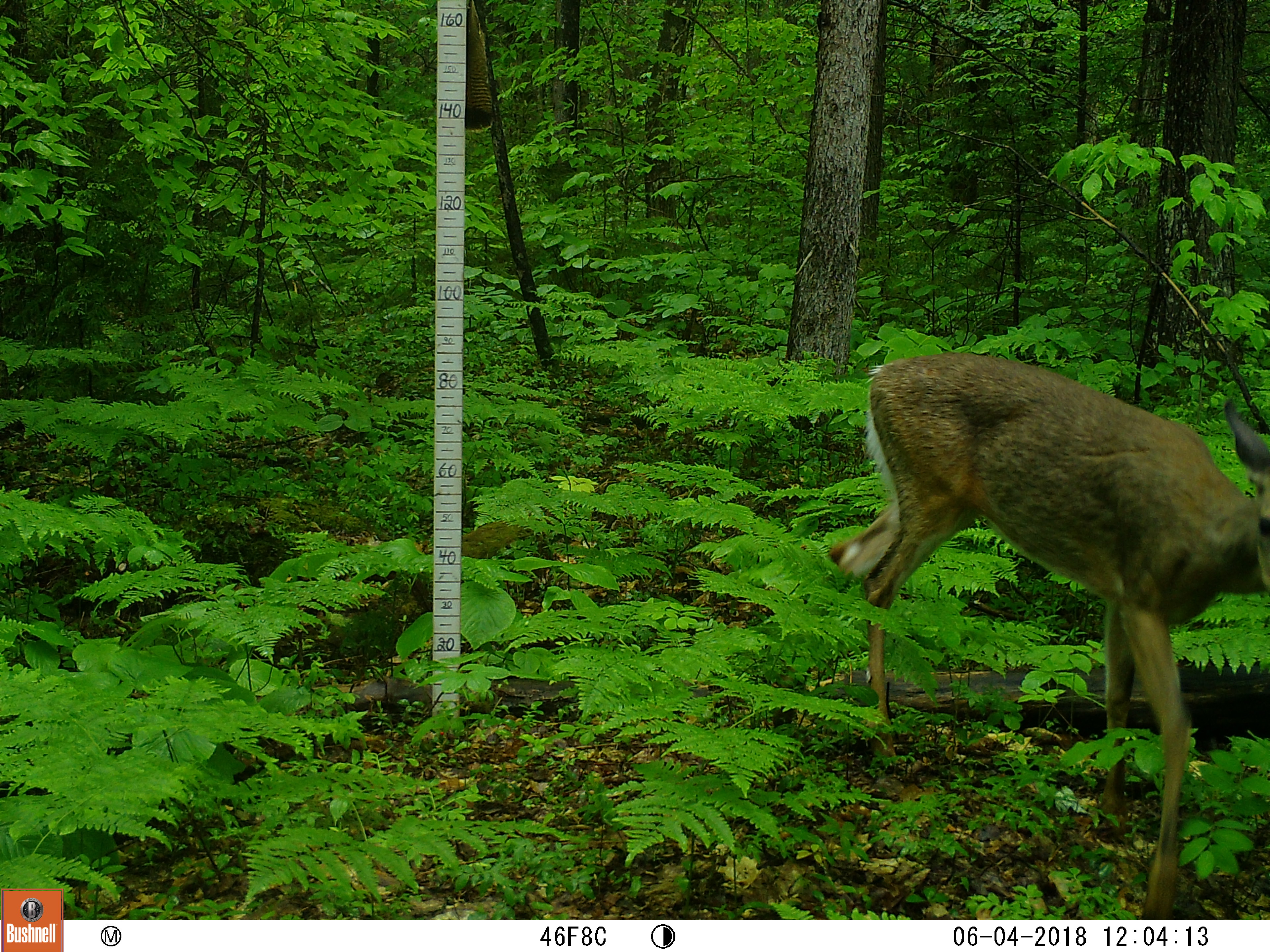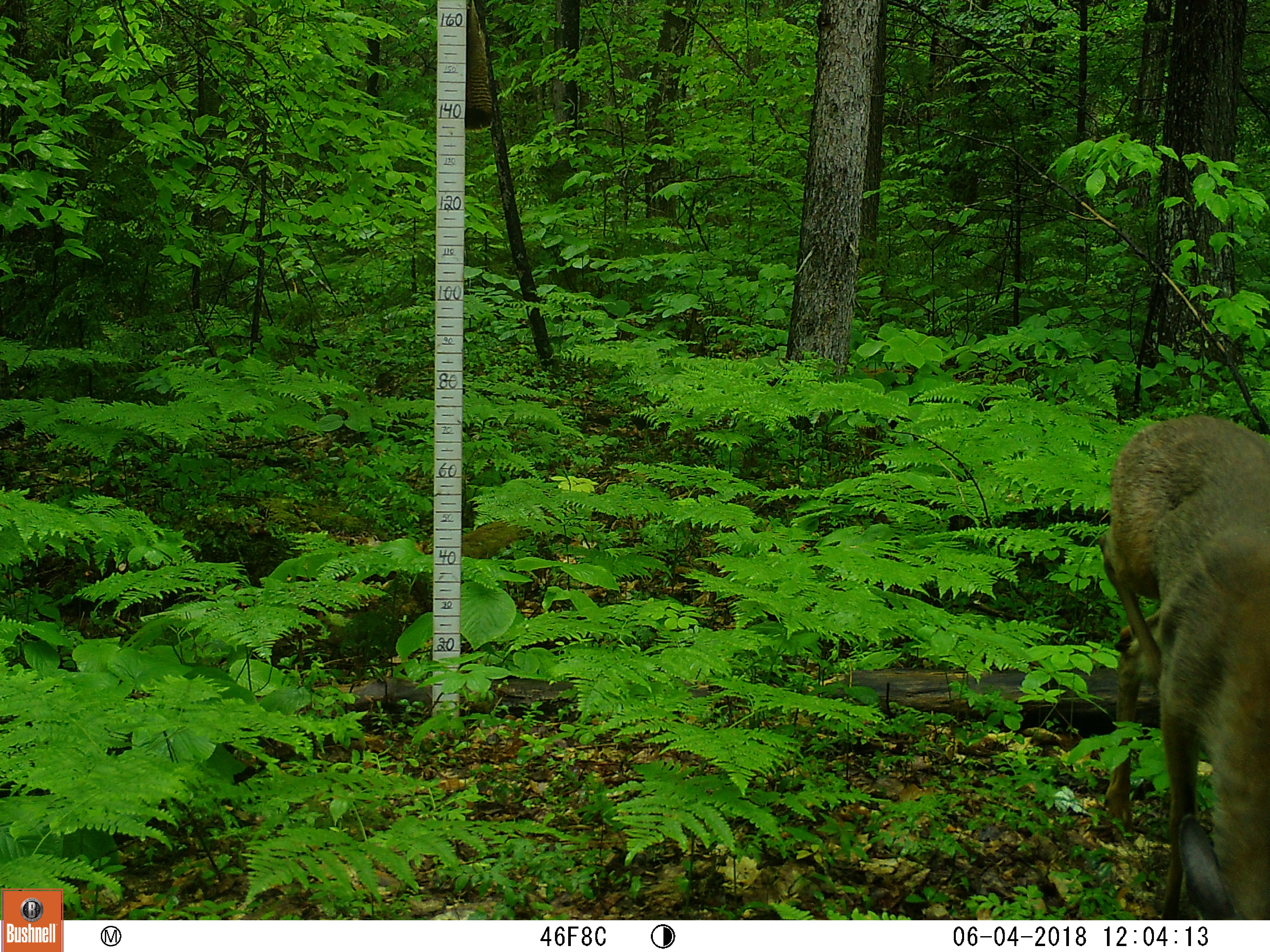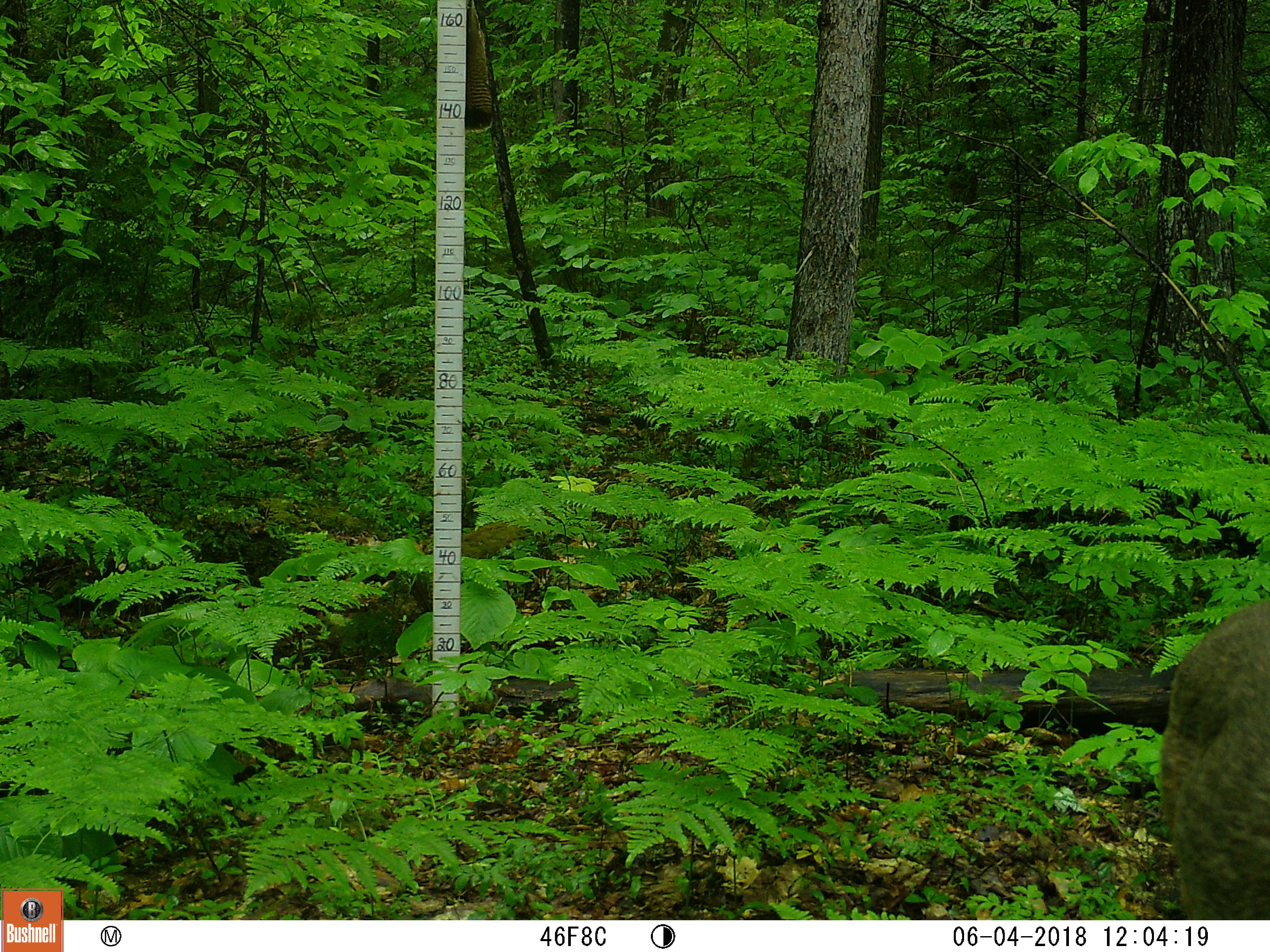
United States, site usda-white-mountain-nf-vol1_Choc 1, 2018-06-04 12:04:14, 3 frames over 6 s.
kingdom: Animalia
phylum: Chordata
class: Mammalia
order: Artiodactyla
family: Cervidae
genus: Odocoileus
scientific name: Odocoileus virginianus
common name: white-tailed deer